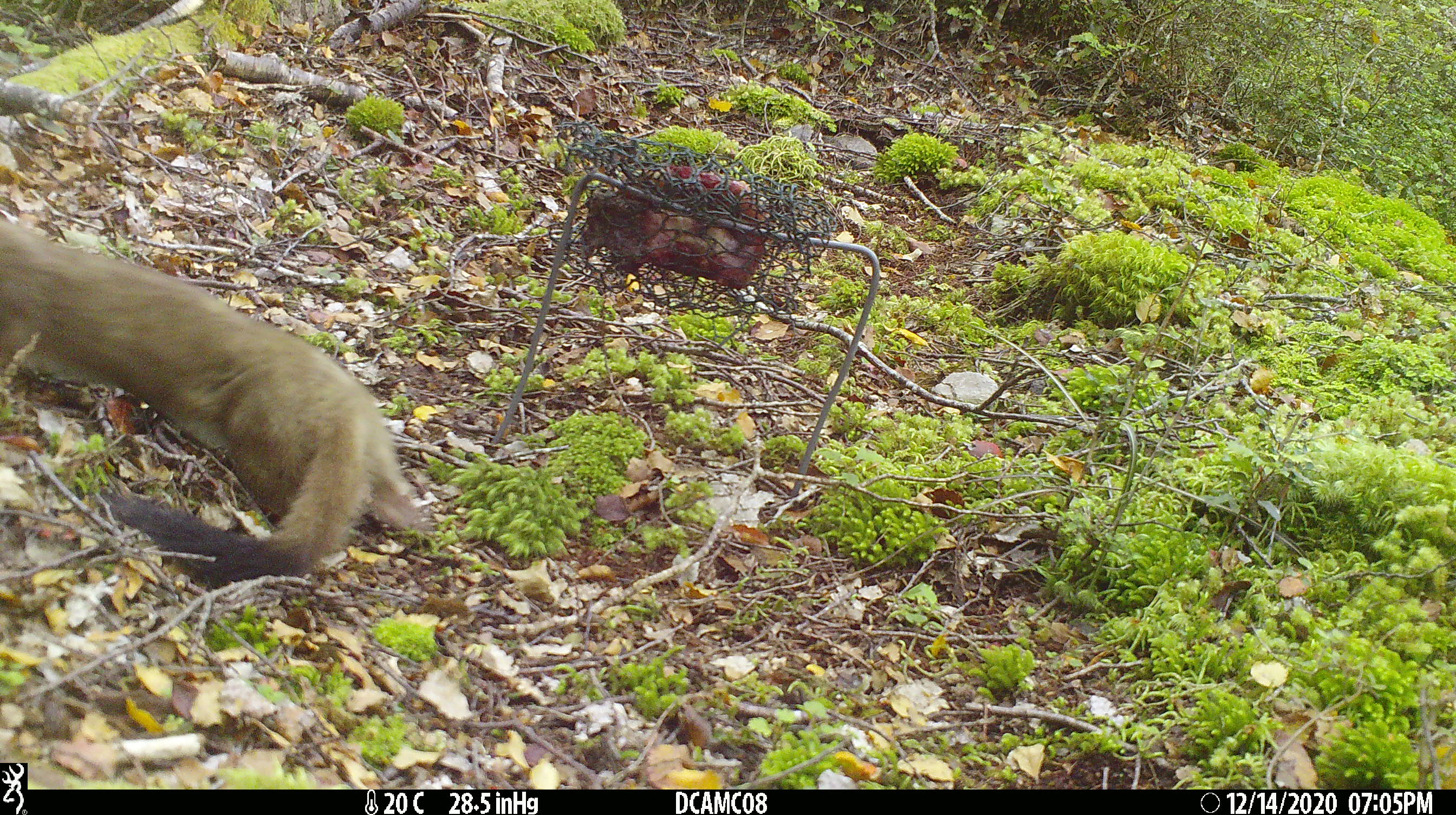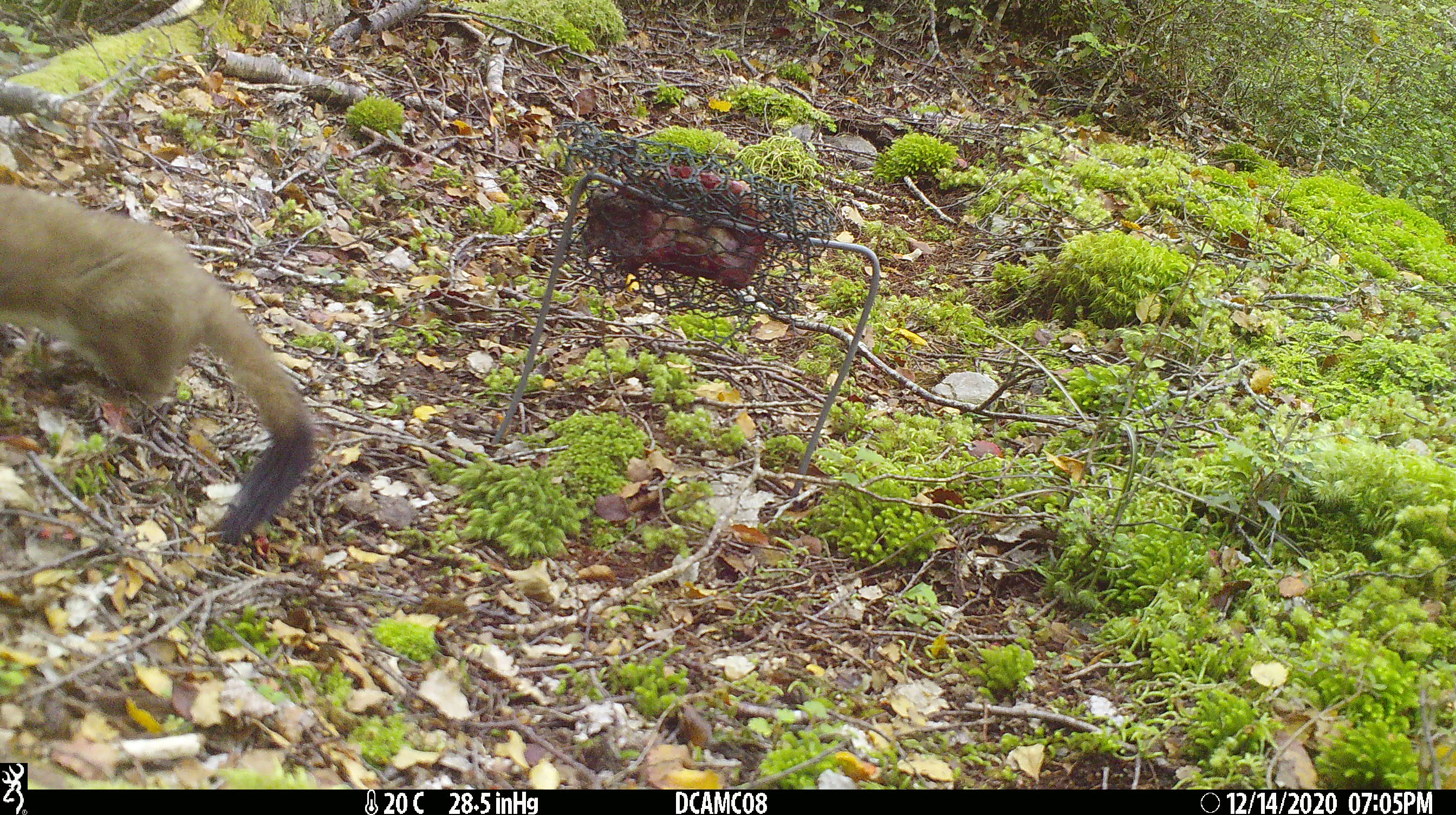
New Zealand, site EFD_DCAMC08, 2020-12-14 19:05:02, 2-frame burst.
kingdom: Animalia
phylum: Chordata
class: Mammalia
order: Carnivora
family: Mustelidae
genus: Mustela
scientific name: Mustela erminea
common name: stoat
Stoat (Mustela erminea).